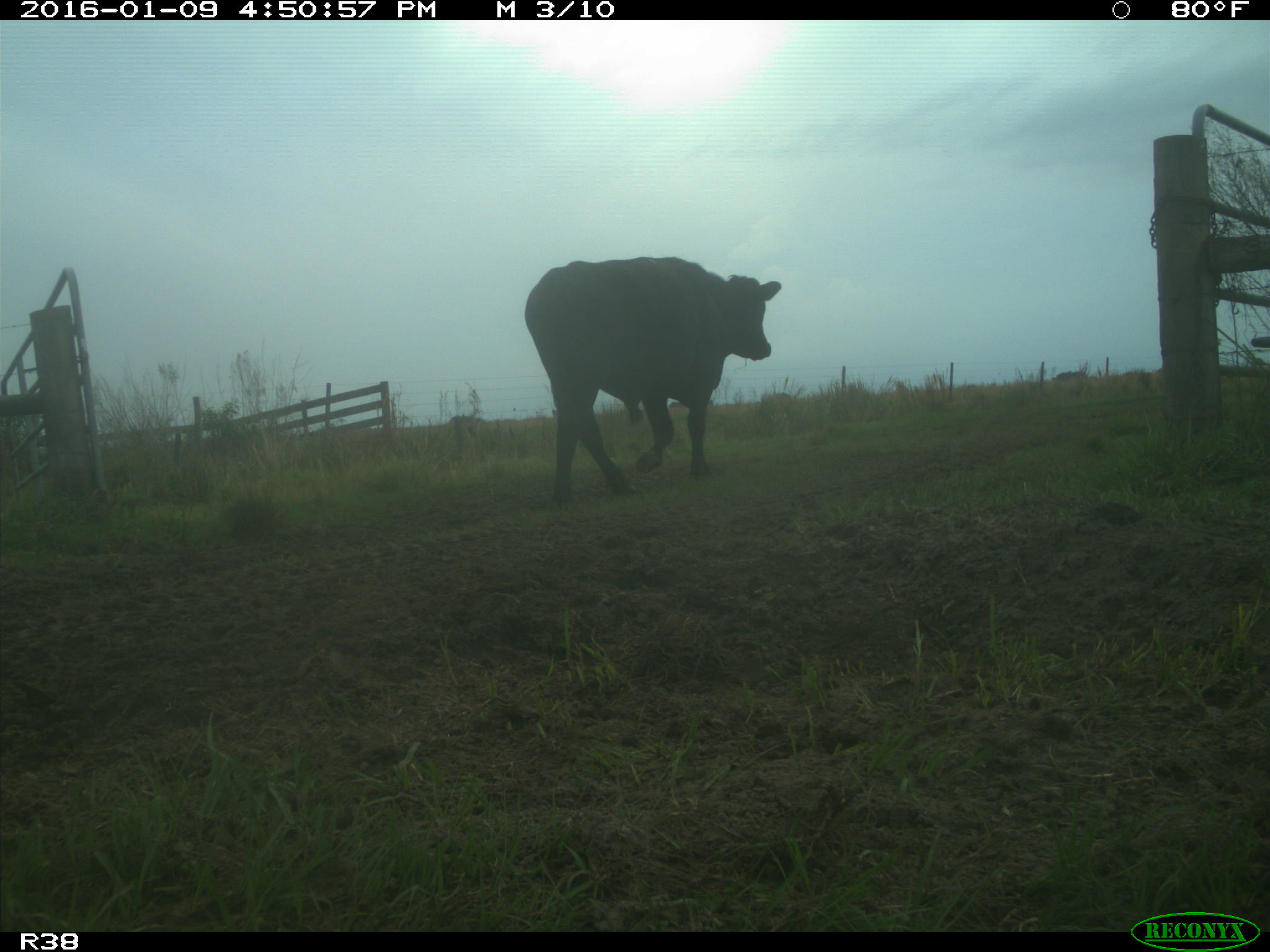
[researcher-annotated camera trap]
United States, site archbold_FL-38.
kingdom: Animalia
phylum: Chordata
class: Mammalia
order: Artiodactyla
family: Bovidae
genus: Bos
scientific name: Bos taurus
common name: domestic cow